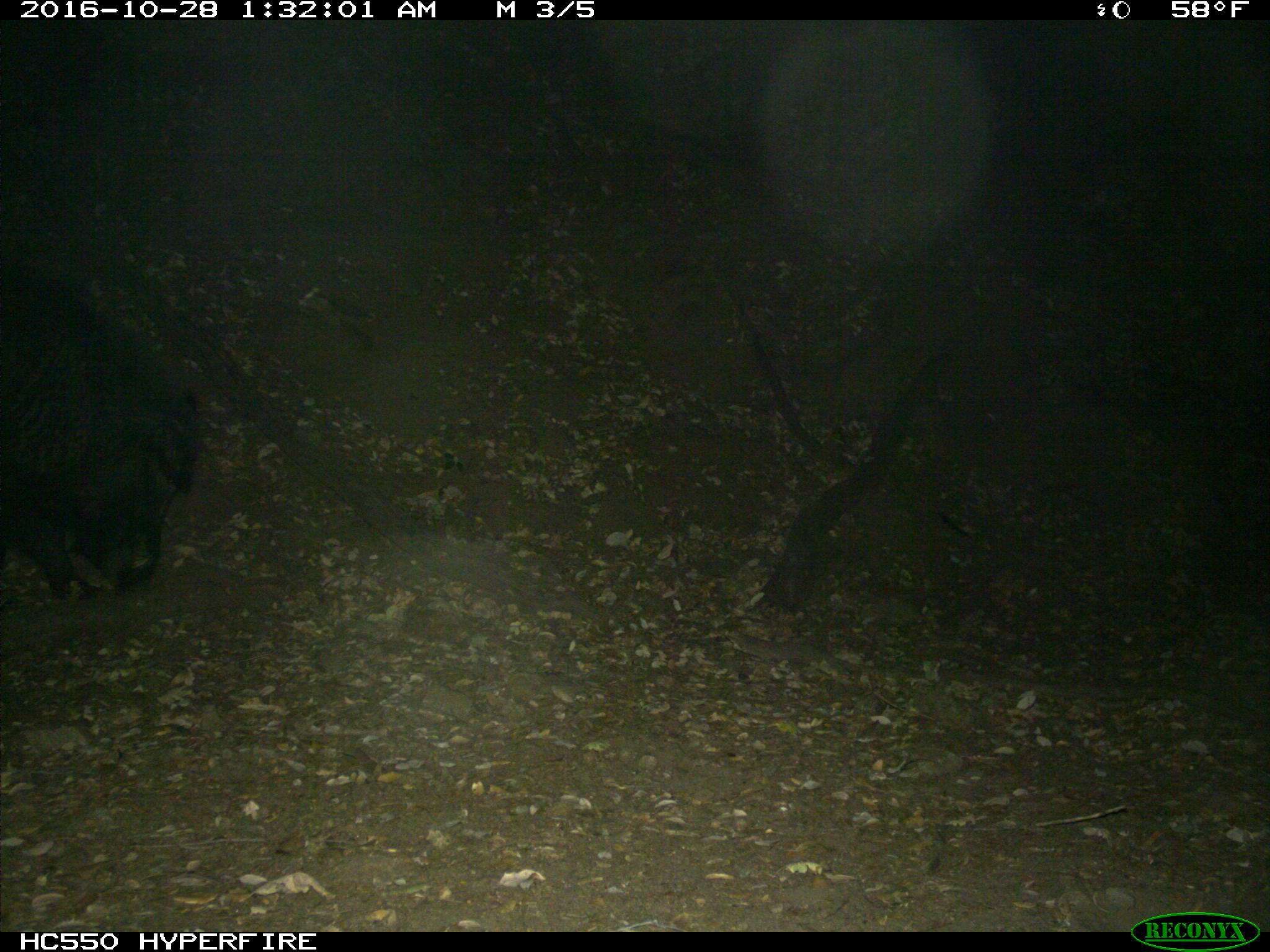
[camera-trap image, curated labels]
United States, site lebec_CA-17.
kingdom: Animalia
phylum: Chordata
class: Mammalia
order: Artiodactyla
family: Suidae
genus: Sus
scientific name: Sus scrofa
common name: wild boar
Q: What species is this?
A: Sus scrofa (wild boar).